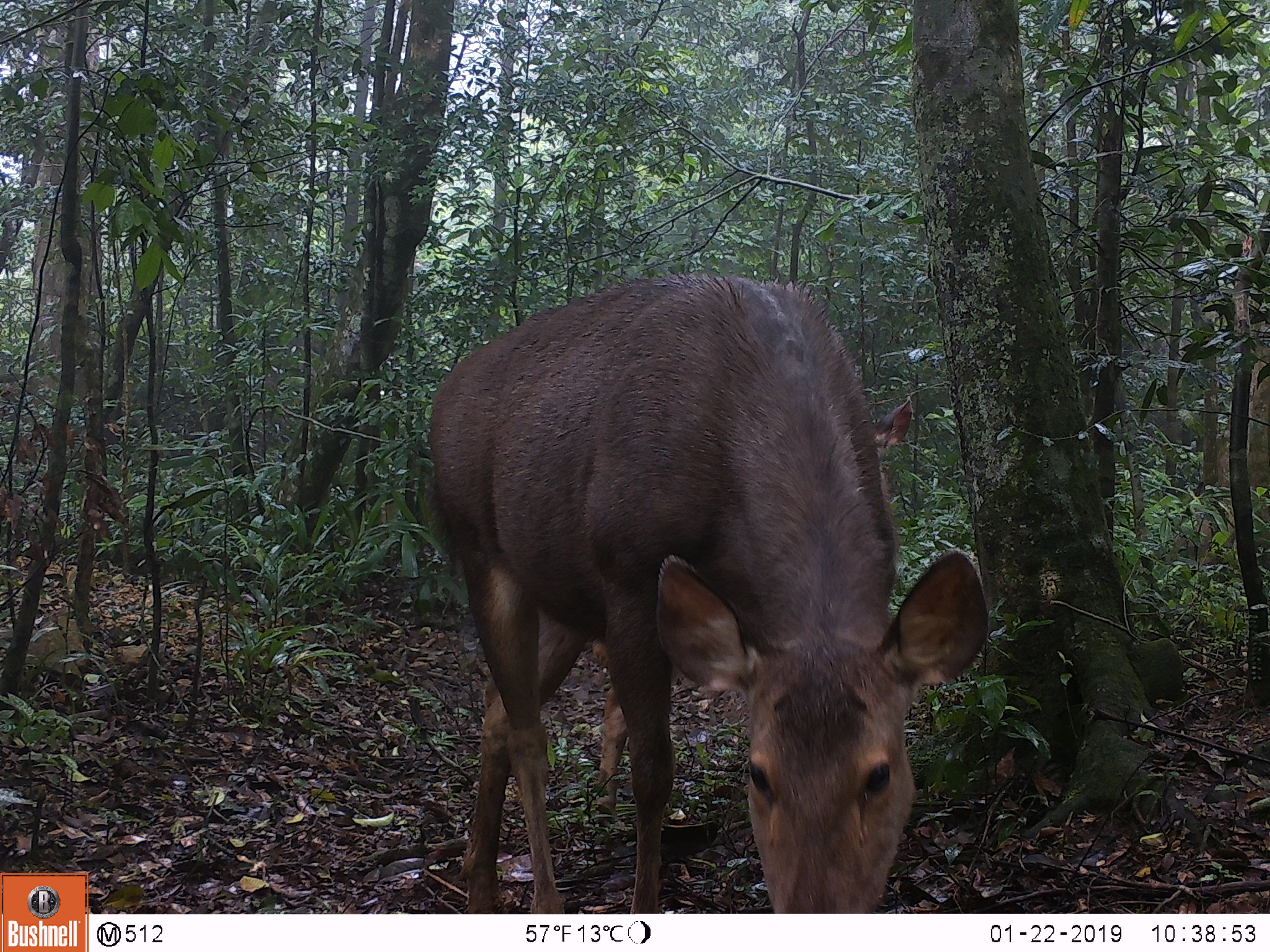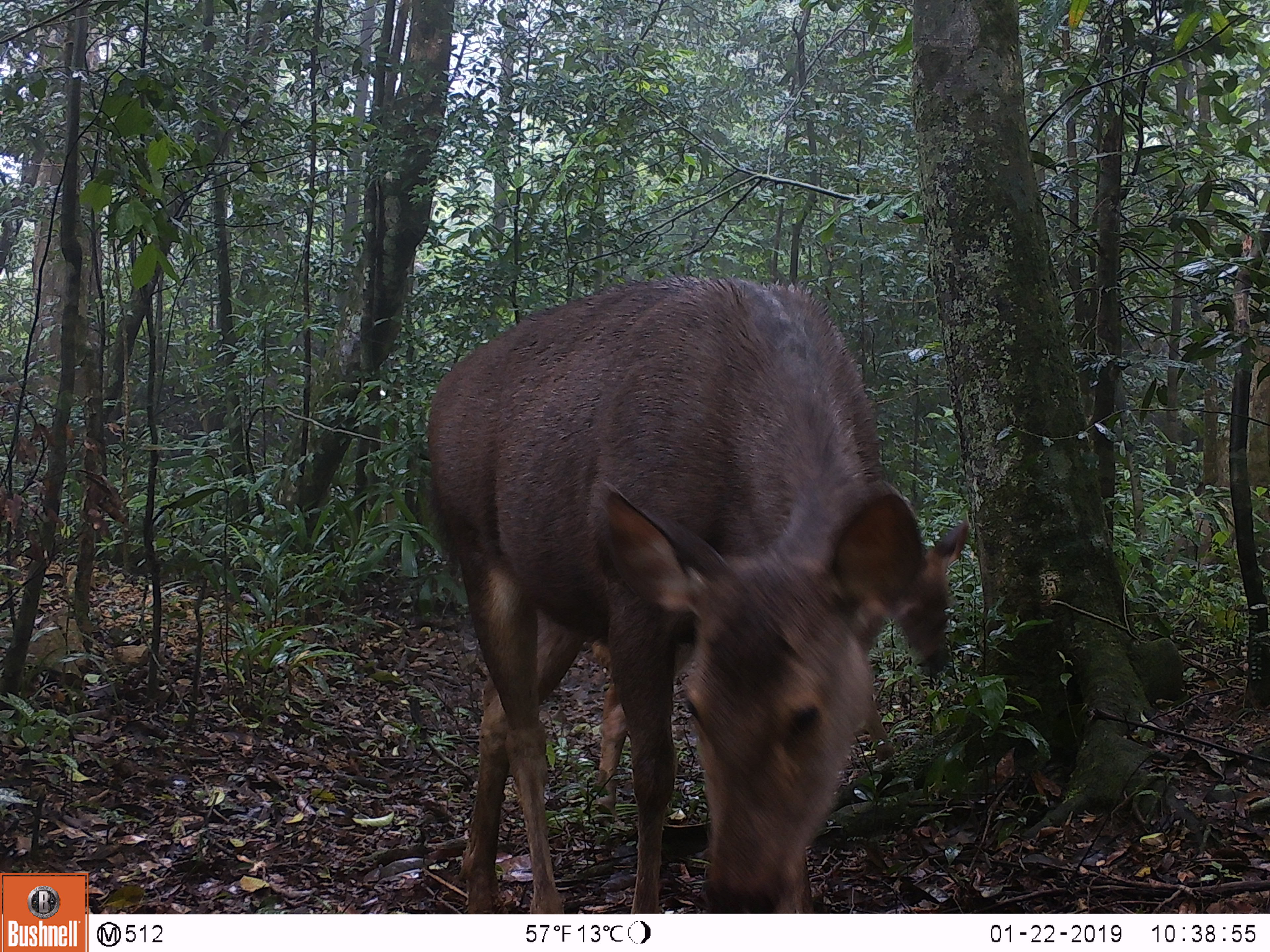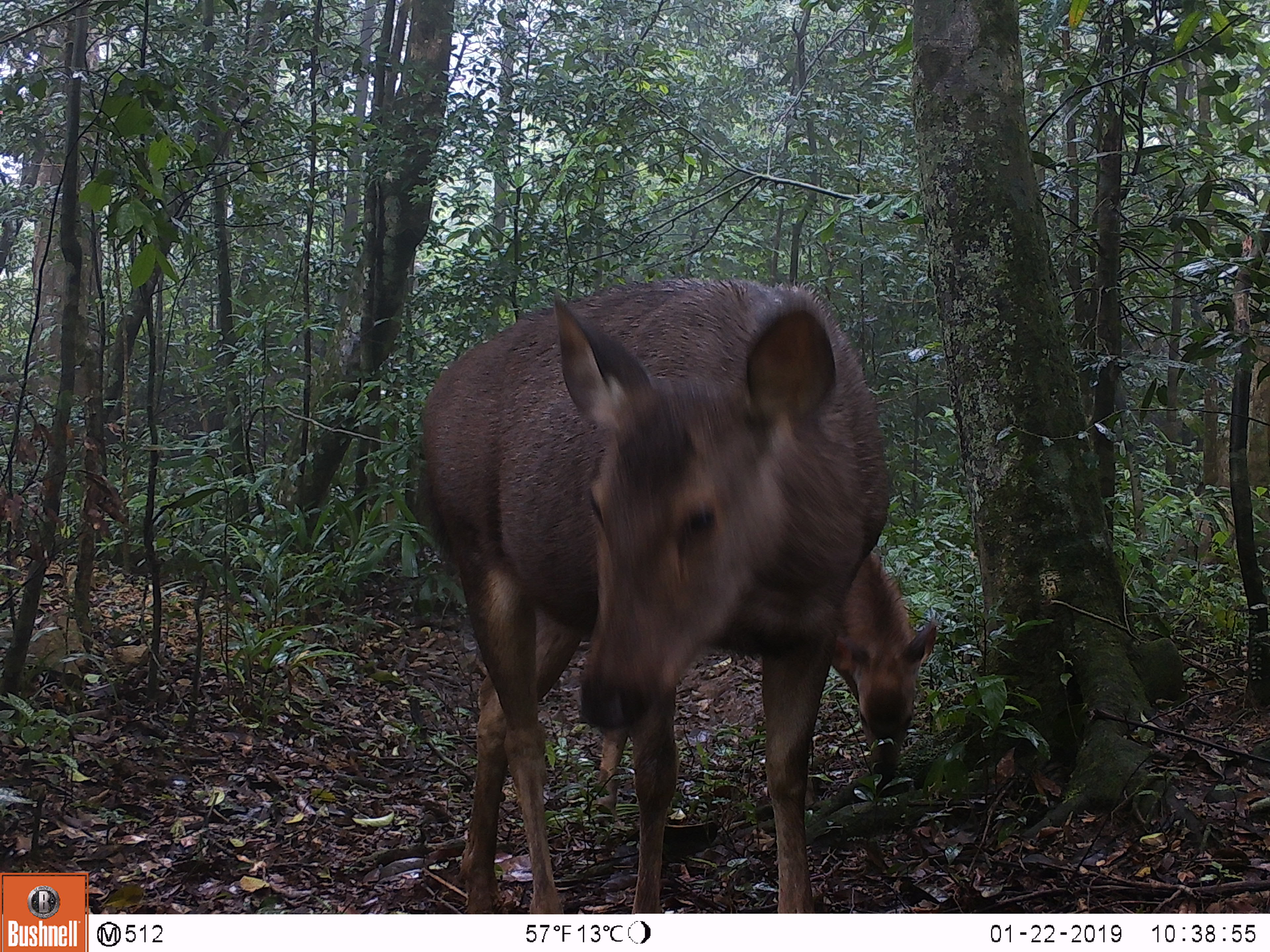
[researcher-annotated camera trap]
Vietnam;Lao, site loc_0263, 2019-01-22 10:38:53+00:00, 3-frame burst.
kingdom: Animalia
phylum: Chordata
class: Mammalia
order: Artiodactyla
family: Cervidae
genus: Rusa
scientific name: Rusa unicolor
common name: sambar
Sambar (Rusa unicolor). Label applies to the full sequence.